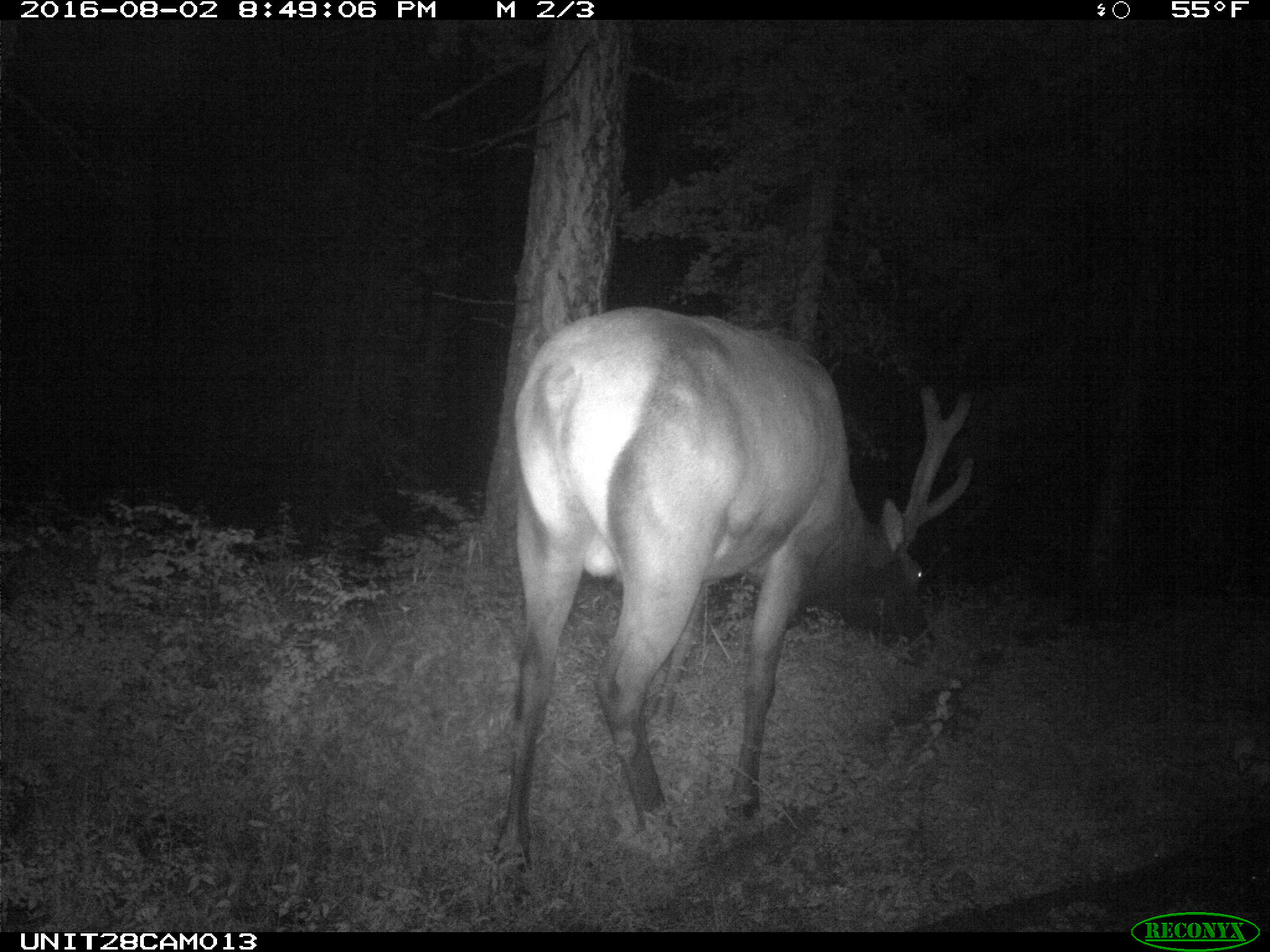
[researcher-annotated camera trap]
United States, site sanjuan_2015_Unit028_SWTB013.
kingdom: Animalia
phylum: Chordata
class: Mammalia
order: Artiodactyla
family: Cervidae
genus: Cervus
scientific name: Cervus elaphus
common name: red deer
Cervus elaphus (red deer).